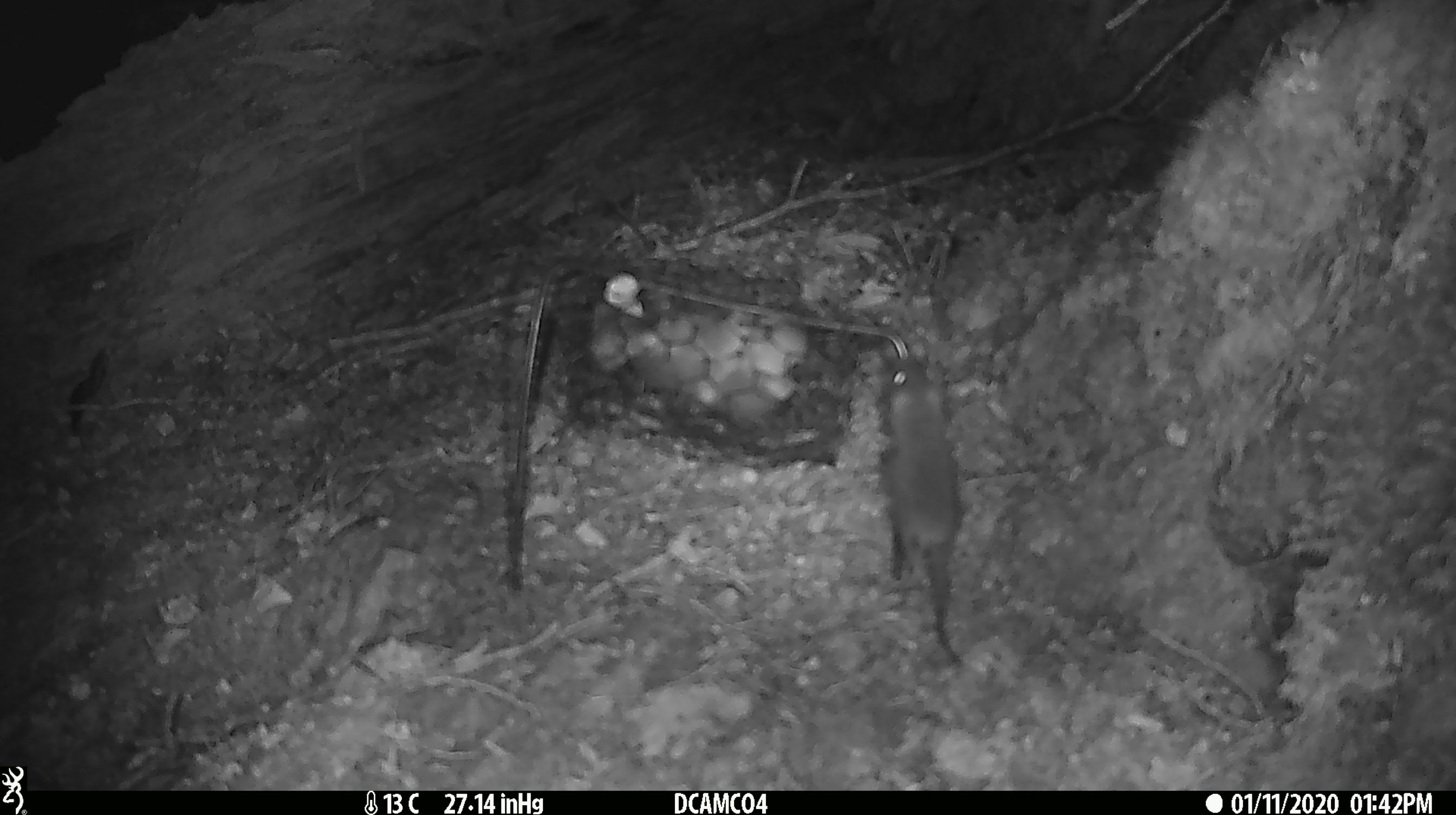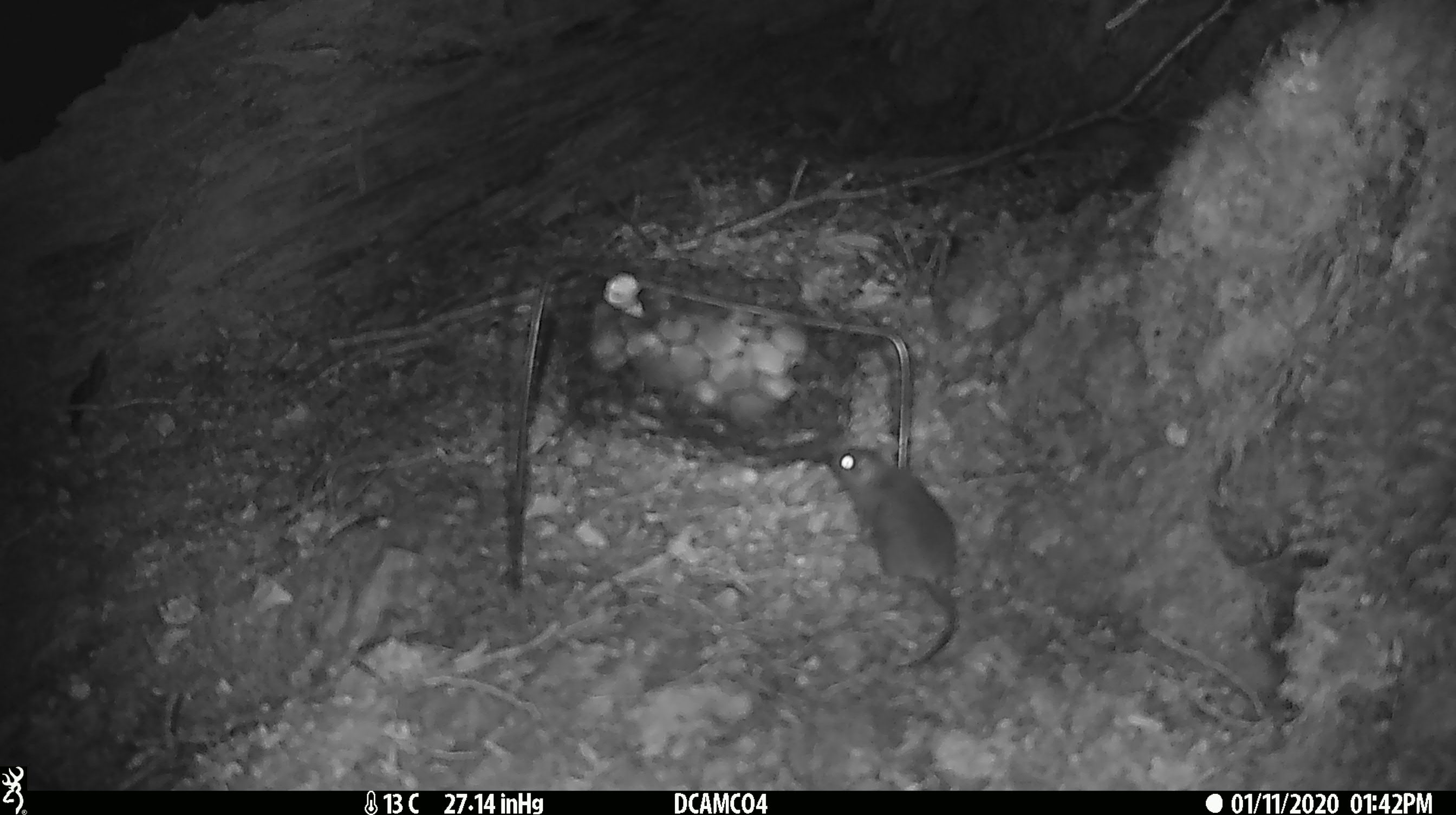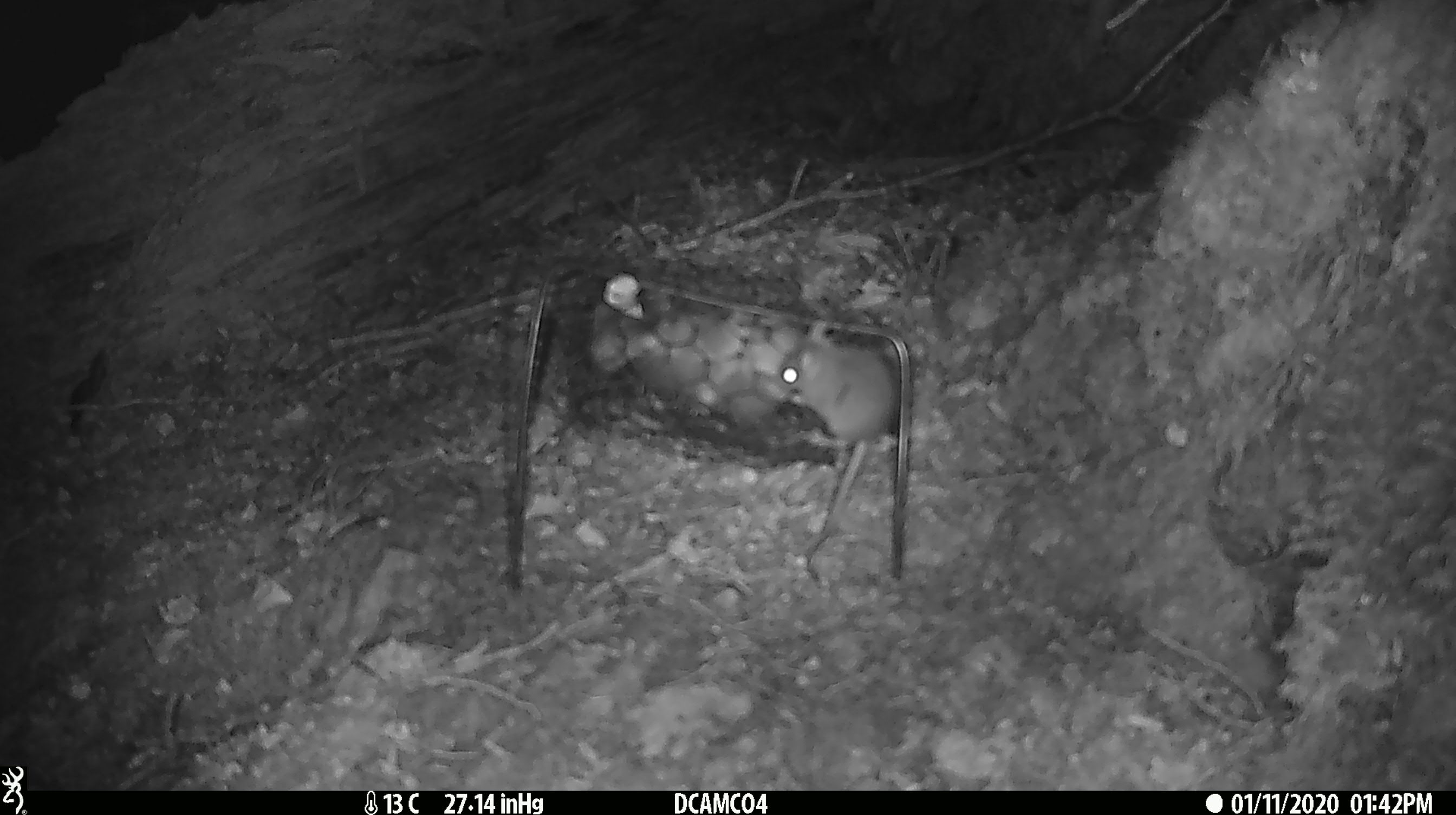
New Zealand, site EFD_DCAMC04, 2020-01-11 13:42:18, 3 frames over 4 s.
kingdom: Animalia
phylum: Chordata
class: Mammalia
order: Rodentia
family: Muridae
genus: Mus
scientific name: Mus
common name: mouse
Mouse (Mus).